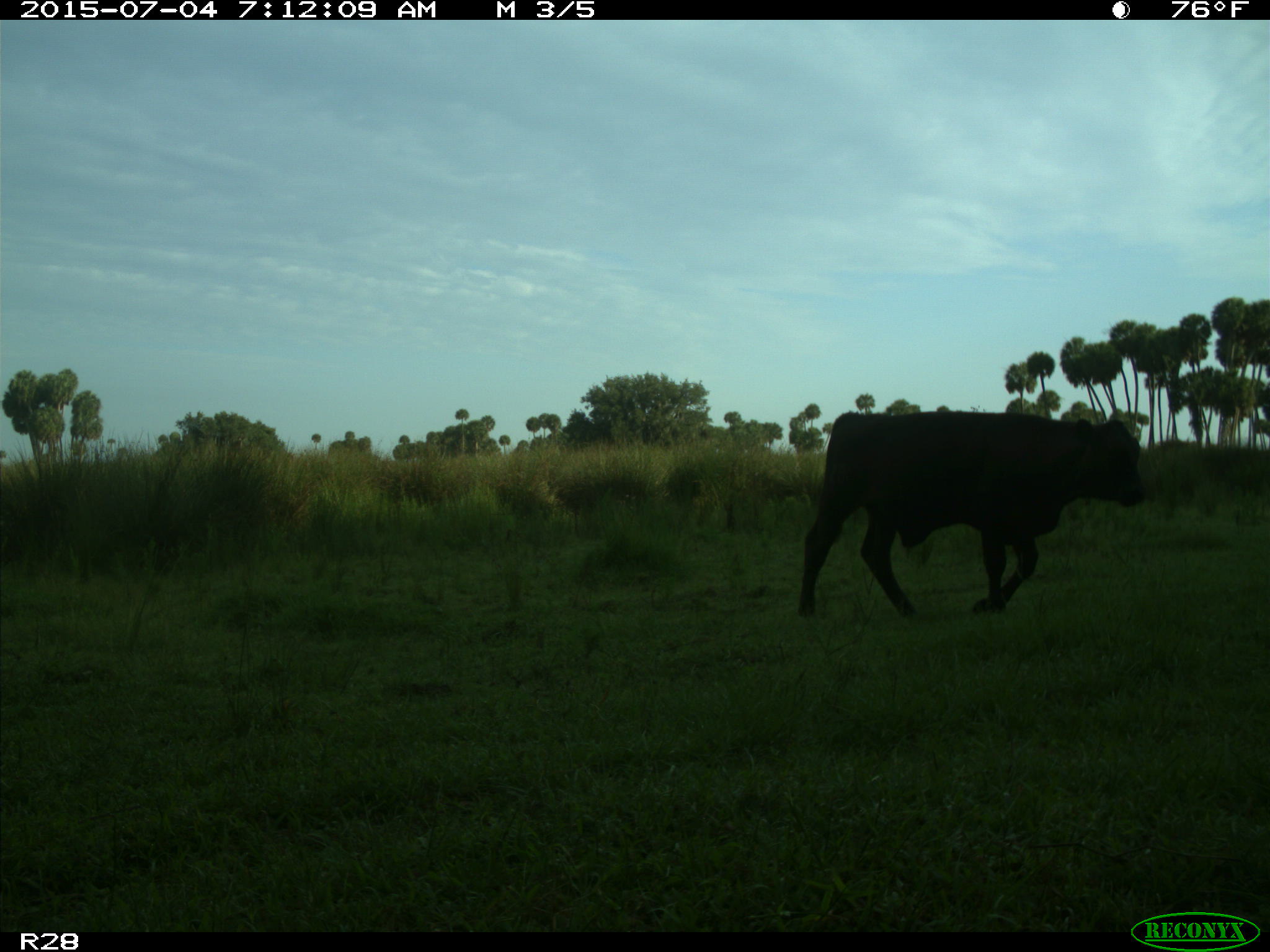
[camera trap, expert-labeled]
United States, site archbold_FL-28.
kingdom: Animalia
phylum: Chordata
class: Mammalia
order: Artiodactyla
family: Bovidae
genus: Bos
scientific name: Bos taurus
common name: domestic cow